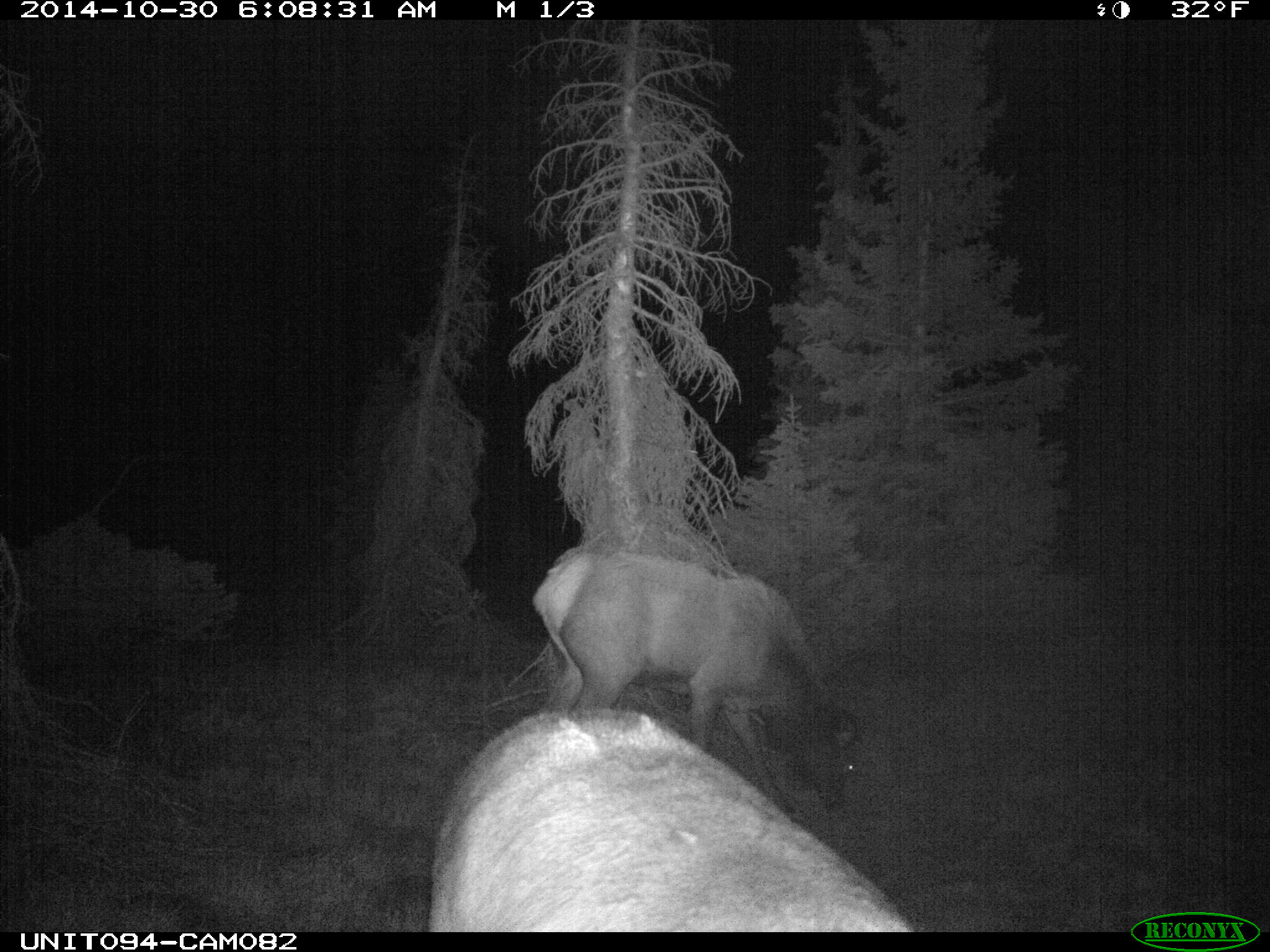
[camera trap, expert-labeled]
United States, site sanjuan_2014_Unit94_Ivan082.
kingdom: Animalia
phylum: Chordata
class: Mammalia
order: Artiodactyla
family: Cervidae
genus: Cervus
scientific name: Cervus elaphus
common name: red deer